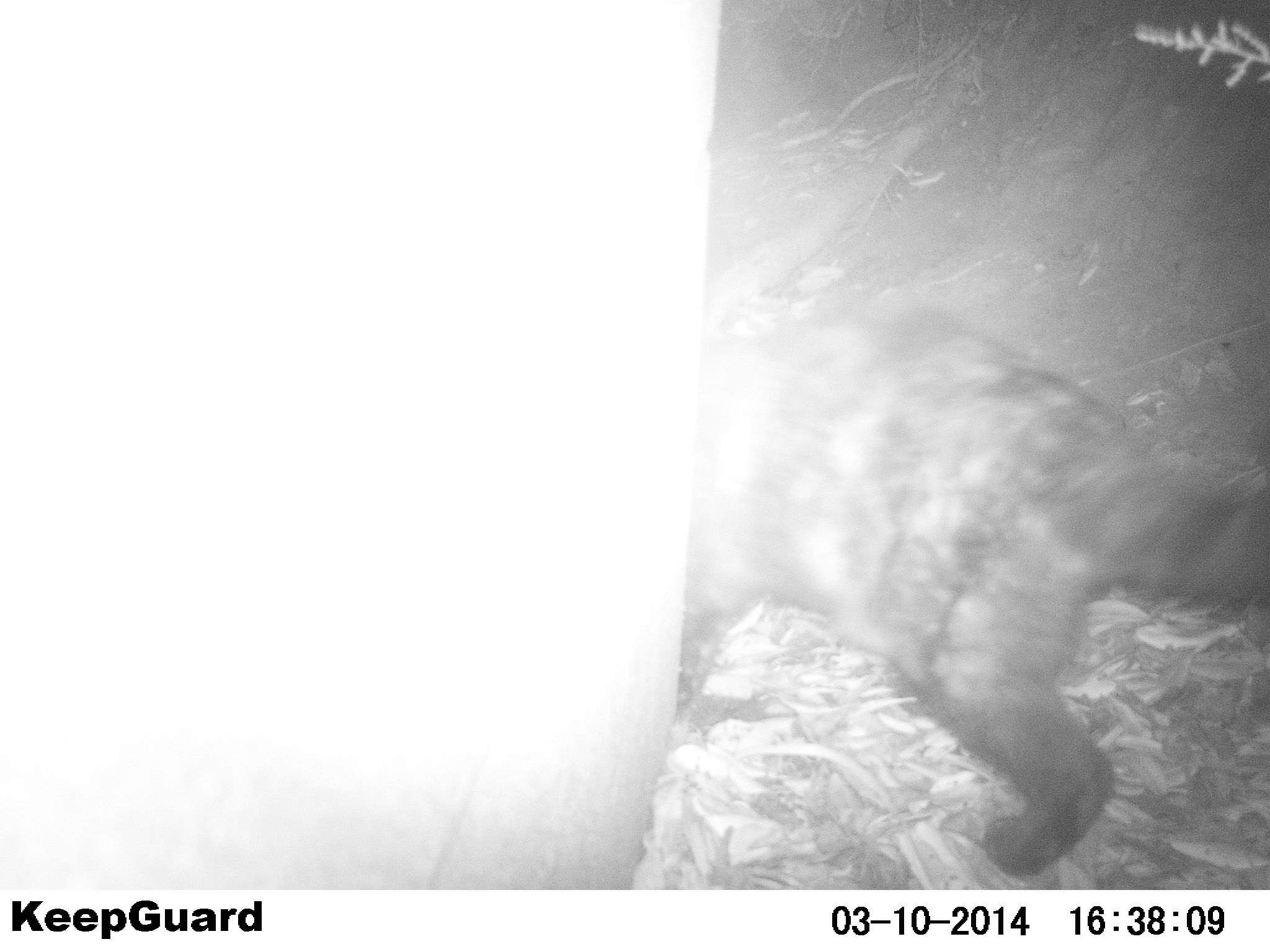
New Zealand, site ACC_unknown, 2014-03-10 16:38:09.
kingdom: Animalia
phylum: Chordata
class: Mammalia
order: Carnivora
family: Felidae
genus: Felis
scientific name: Felis catus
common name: domestic cat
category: cat